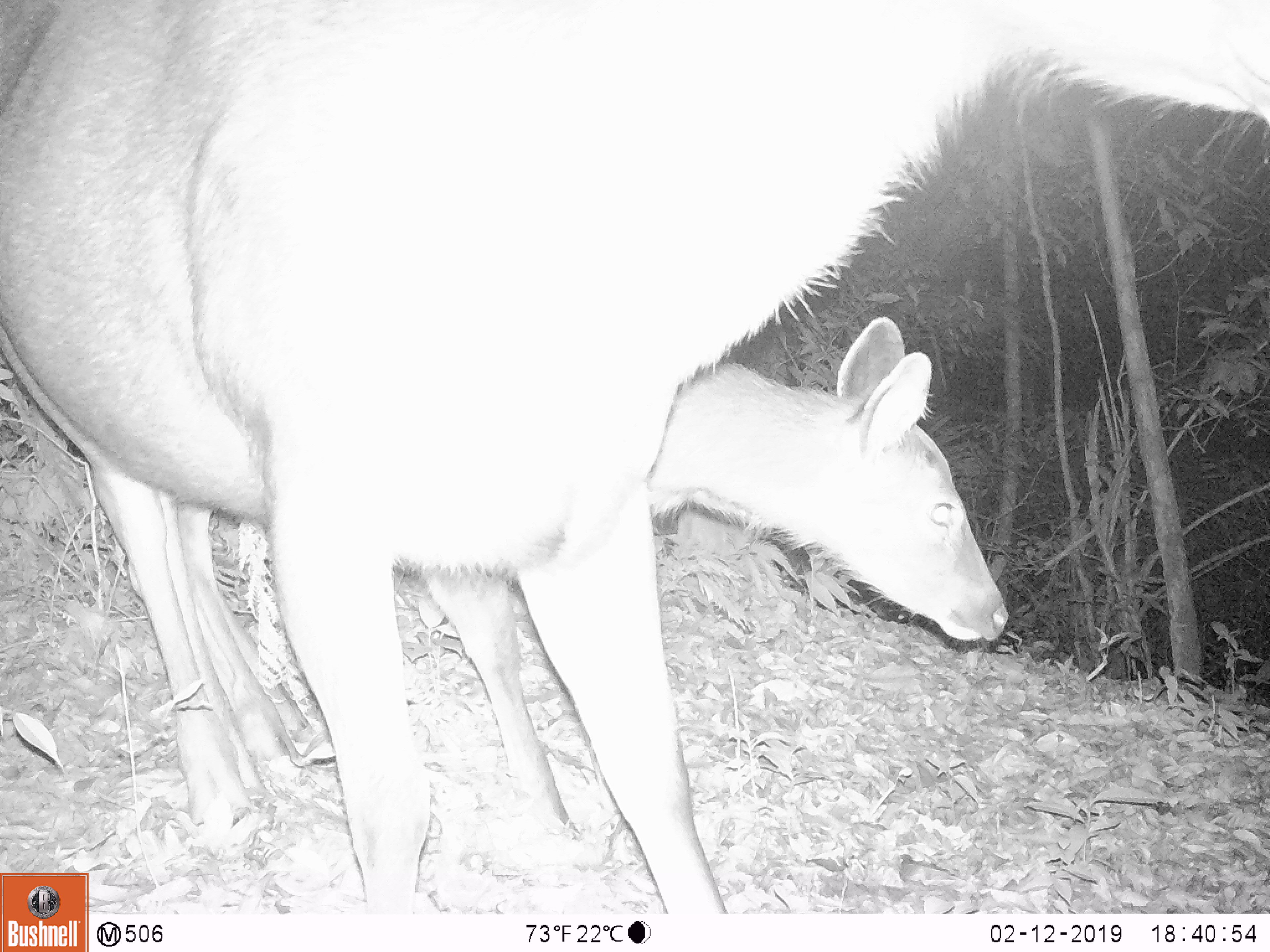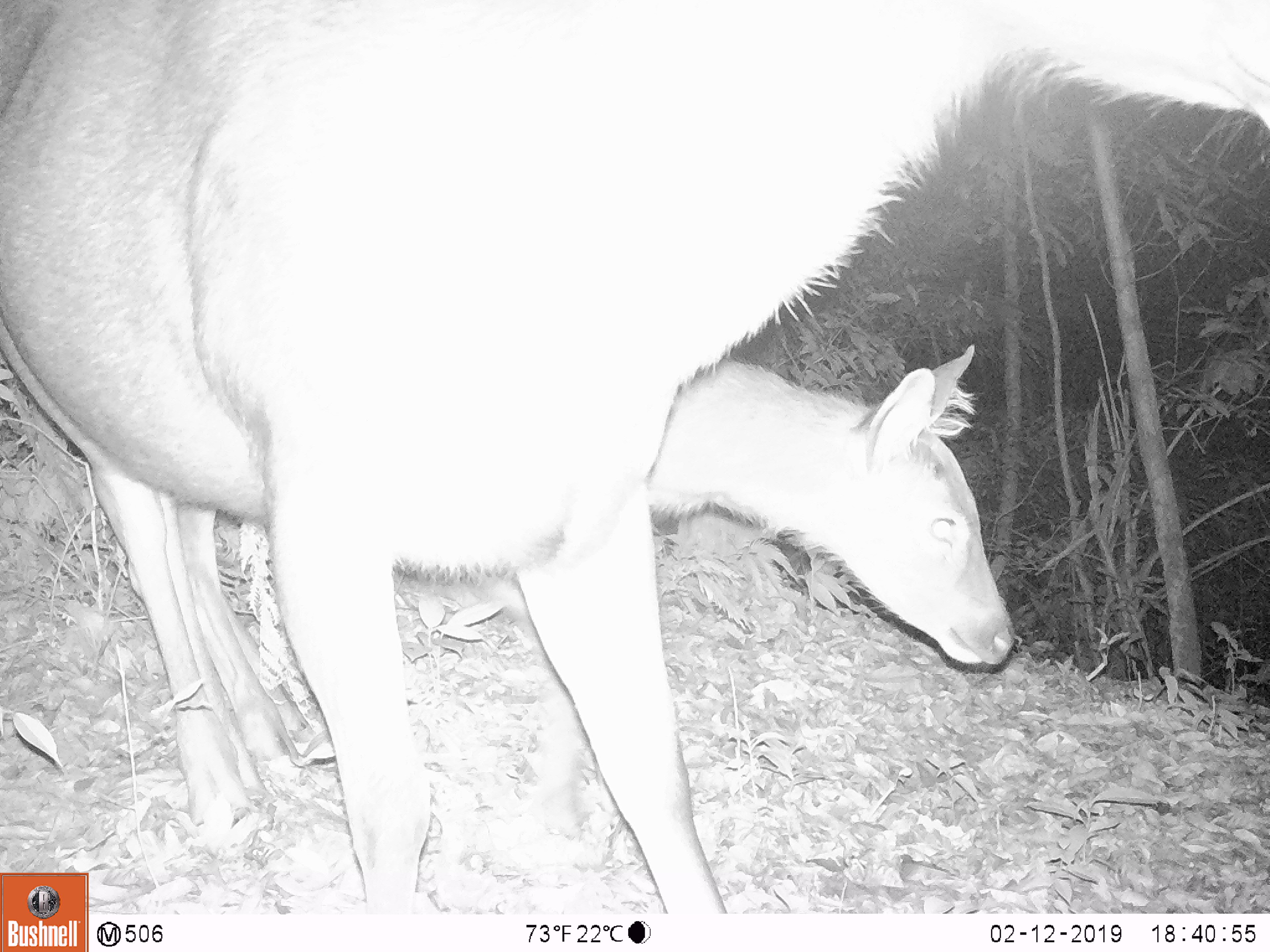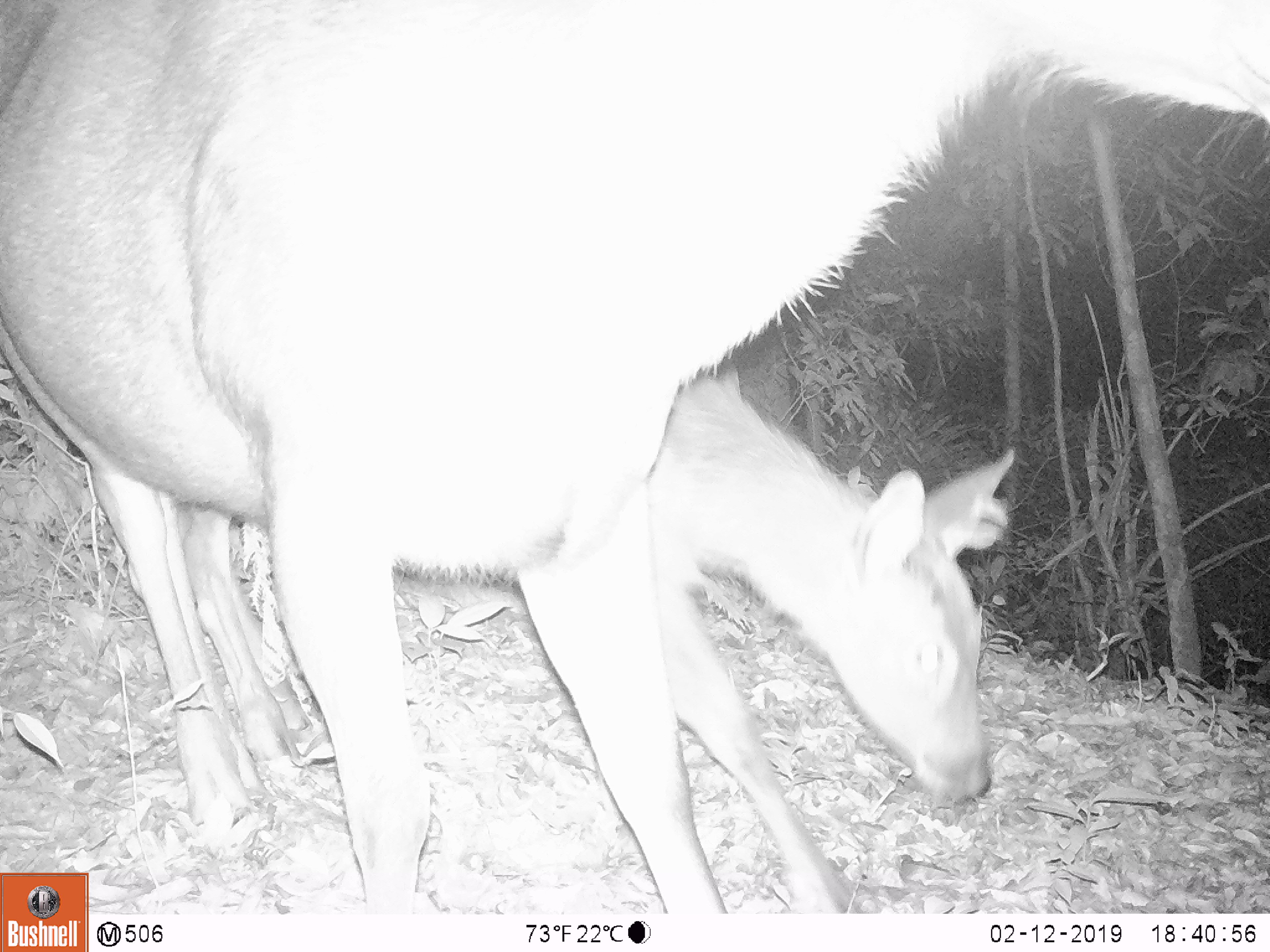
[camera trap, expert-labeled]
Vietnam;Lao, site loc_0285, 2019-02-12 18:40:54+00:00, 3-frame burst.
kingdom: Animalia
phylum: Chordata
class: Mammalia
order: Artiodactyla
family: Cervidae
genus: Rusa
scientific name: Rusa unicolor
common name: sambar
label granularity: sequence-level